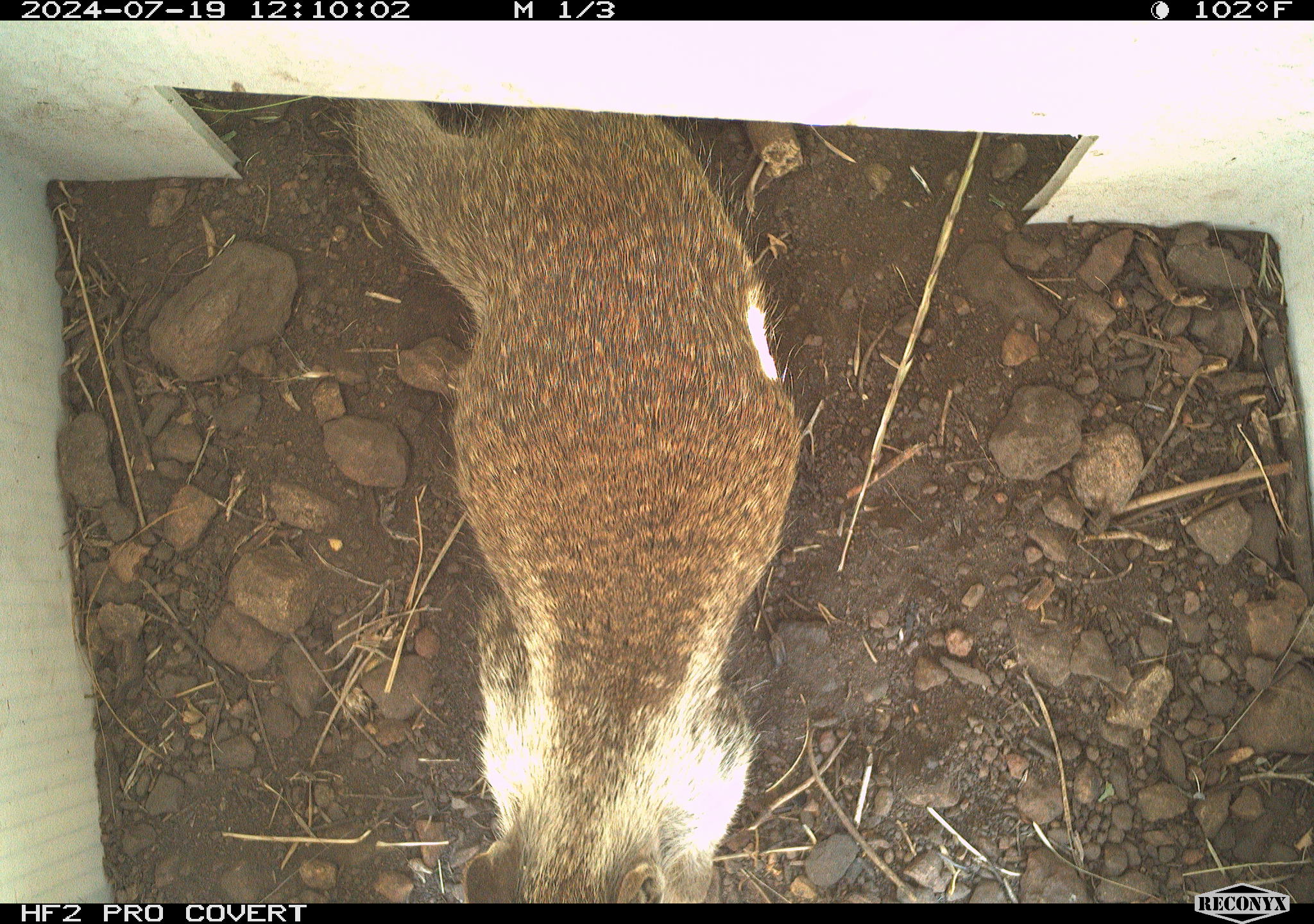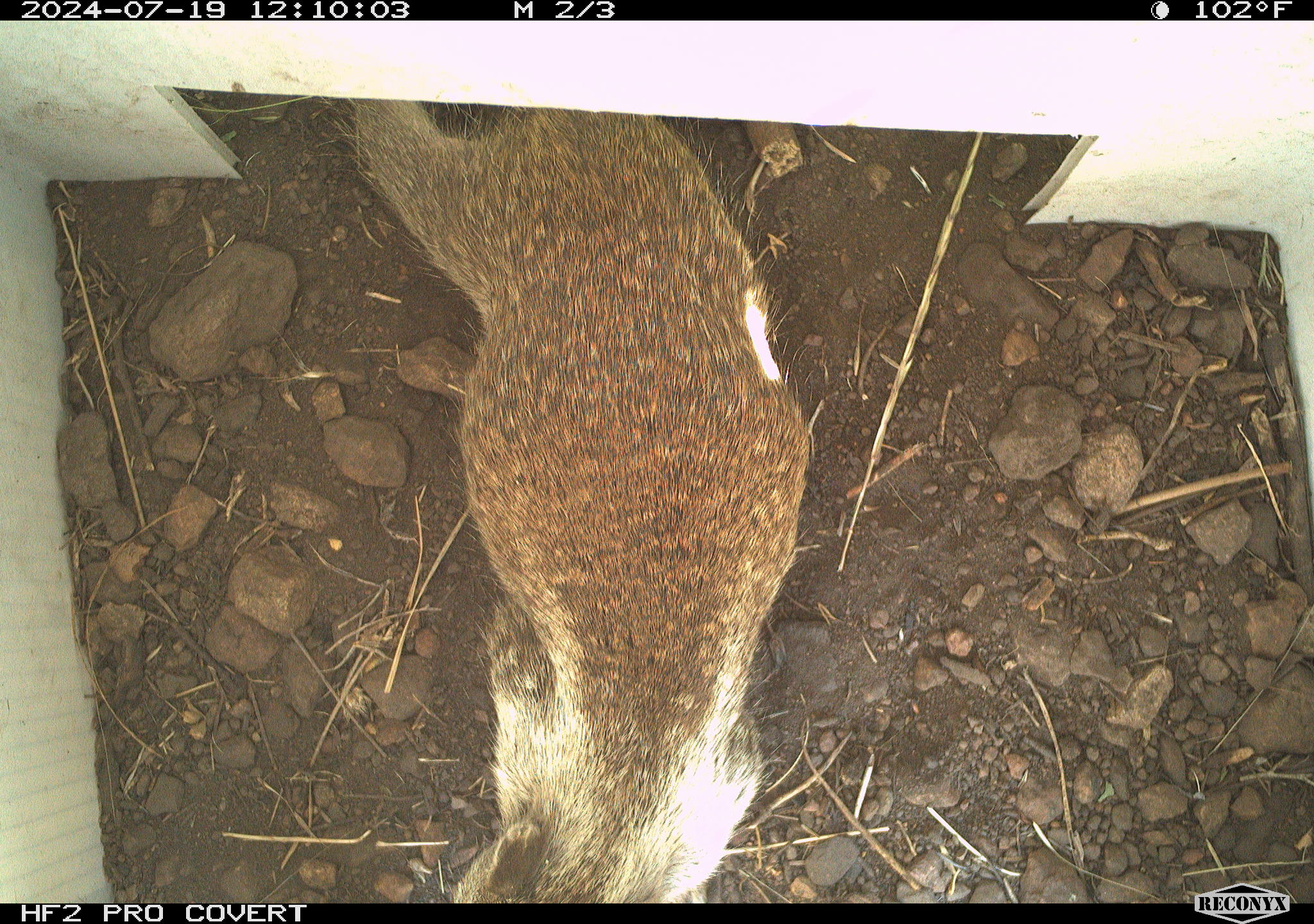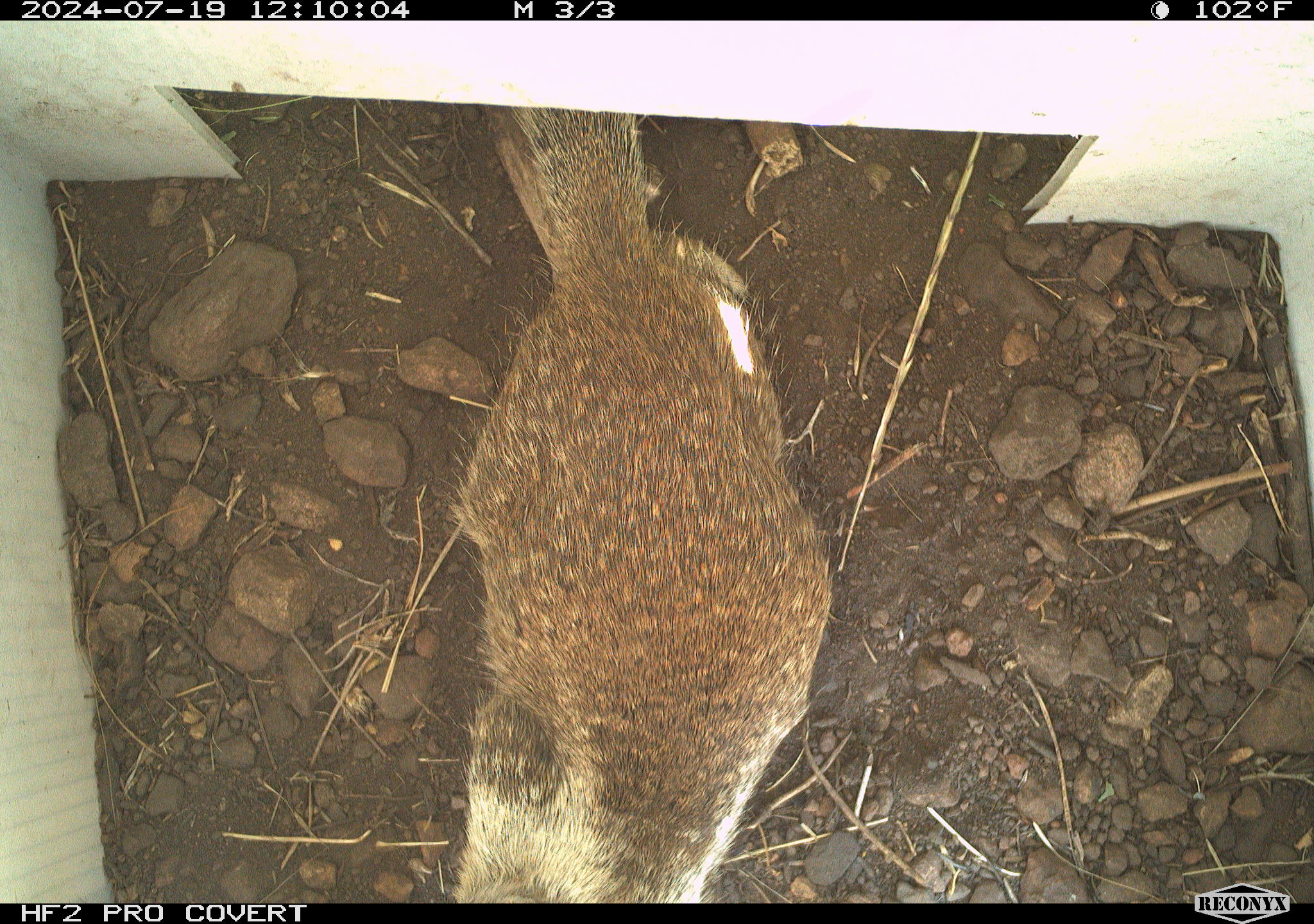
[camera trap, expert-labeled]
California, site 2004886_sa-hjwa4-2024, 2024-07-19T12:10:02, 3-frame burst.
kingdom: Animalia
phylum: Chordata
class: Mammalia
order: Rodentia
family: Sciuridae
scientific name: Sciuridae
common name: squirrels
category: sciuridae family